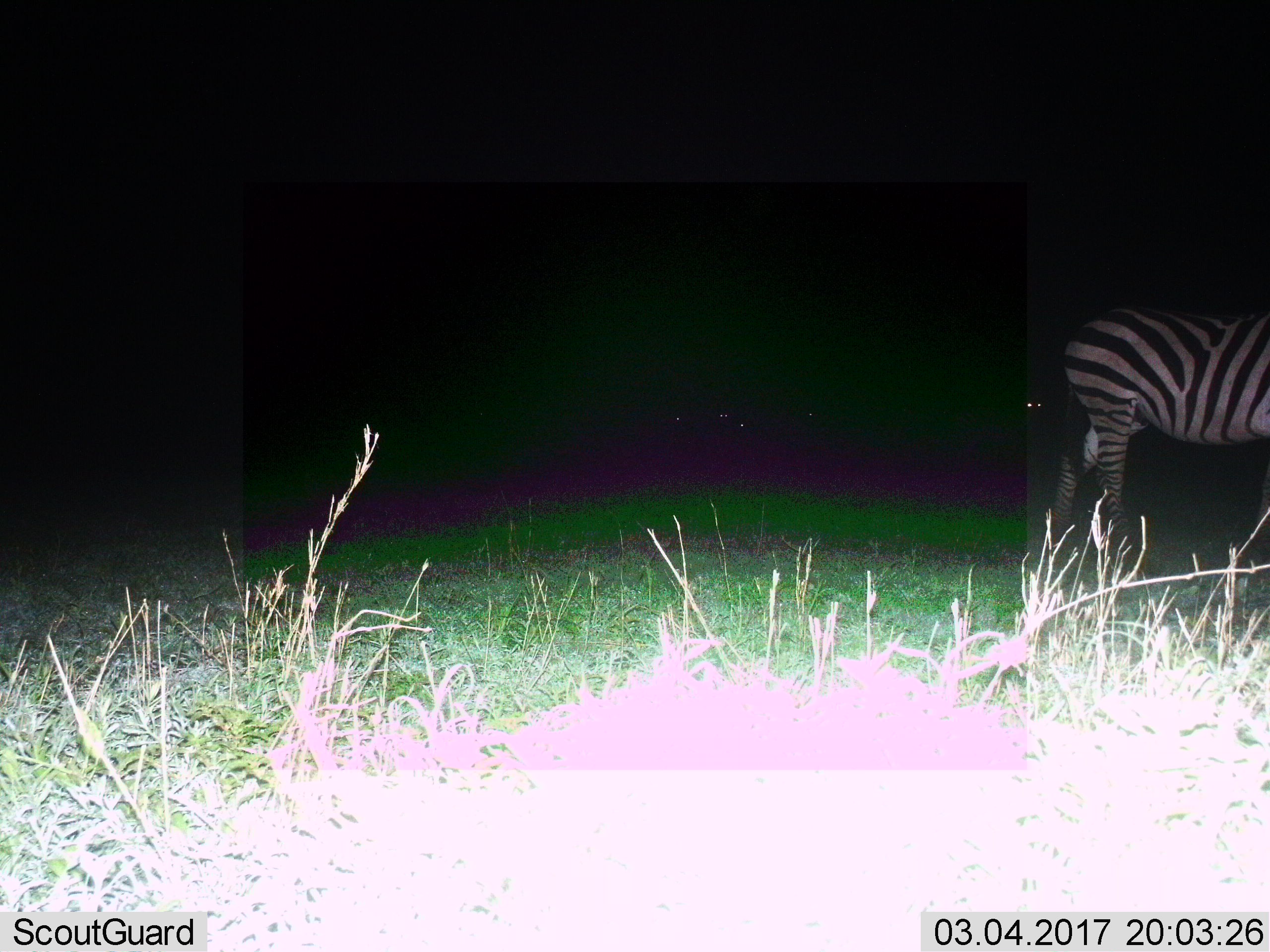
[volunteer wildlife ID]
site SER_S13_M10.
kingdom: Animalia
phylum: Chordata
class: Mammalia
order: Perissodactyla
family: Equidae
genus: Equus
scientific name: Equus quagga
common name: plains zebra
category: zebraplains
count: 1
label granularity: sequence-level